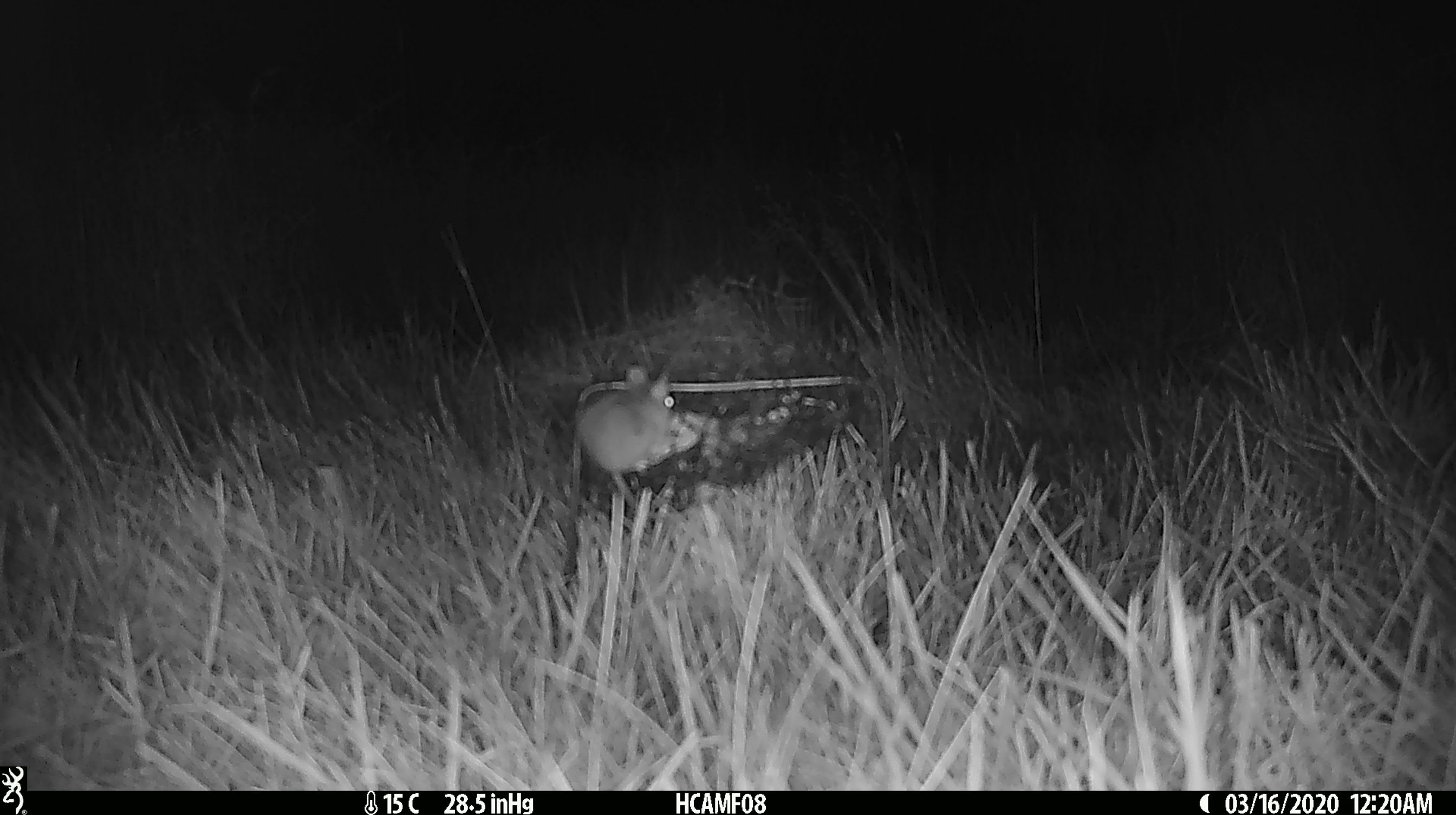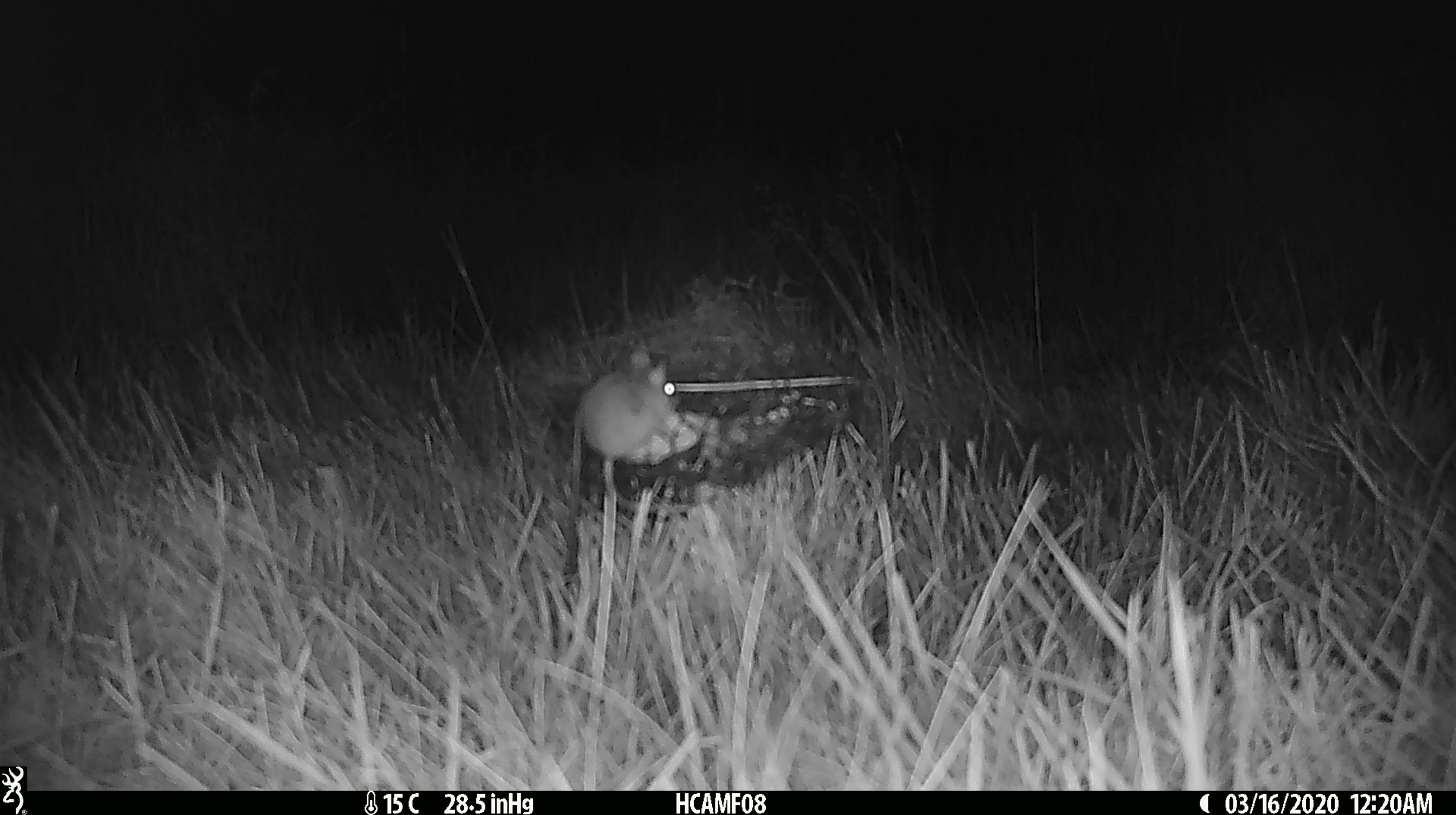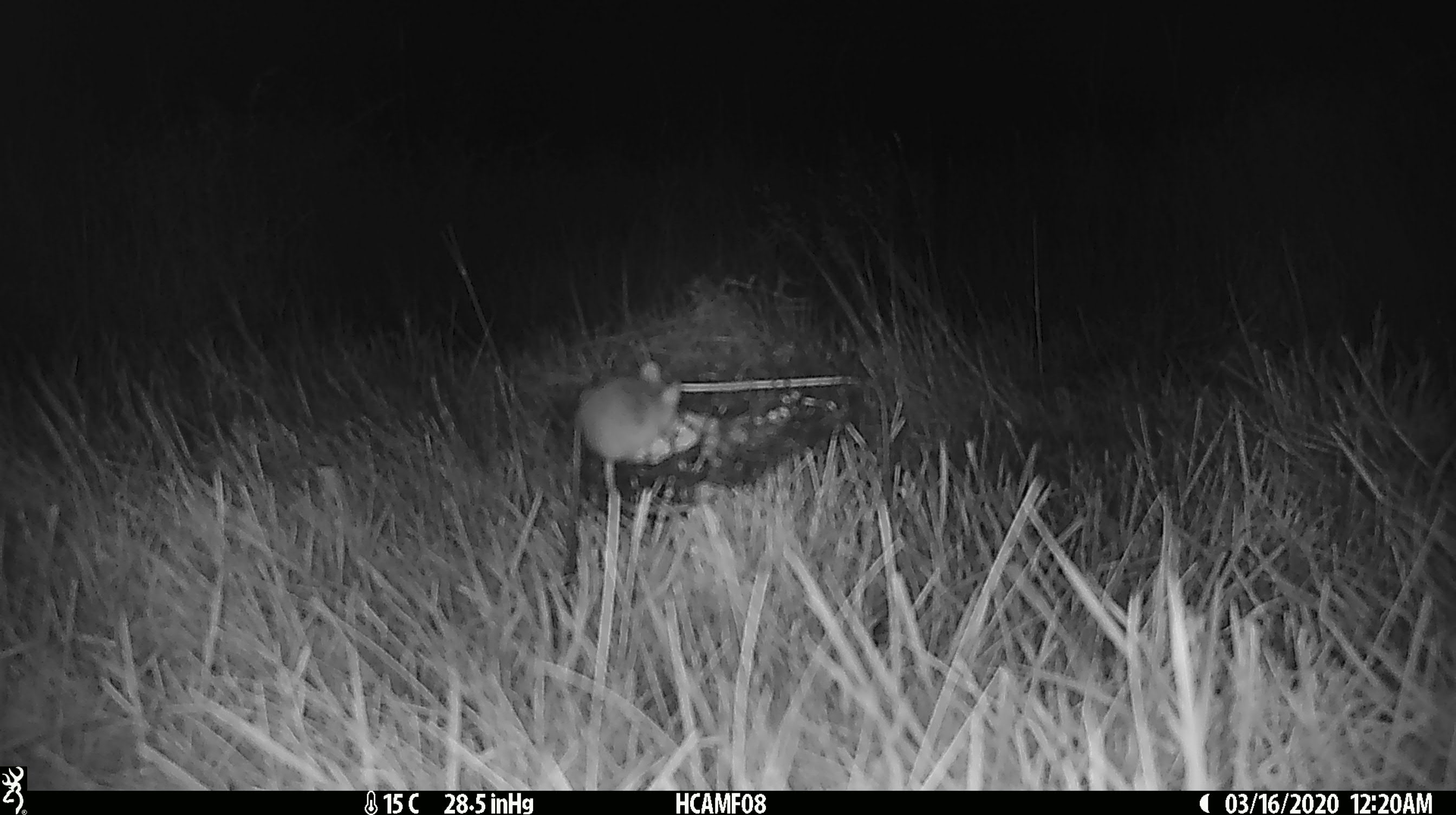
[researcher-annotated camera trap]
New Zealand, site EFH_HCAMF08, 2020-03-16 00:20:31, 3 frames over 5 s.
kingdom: Animalia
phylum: Chordata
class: Mammalia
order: Rodentia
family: Muridae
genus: Mus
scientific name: Mus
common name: mouse